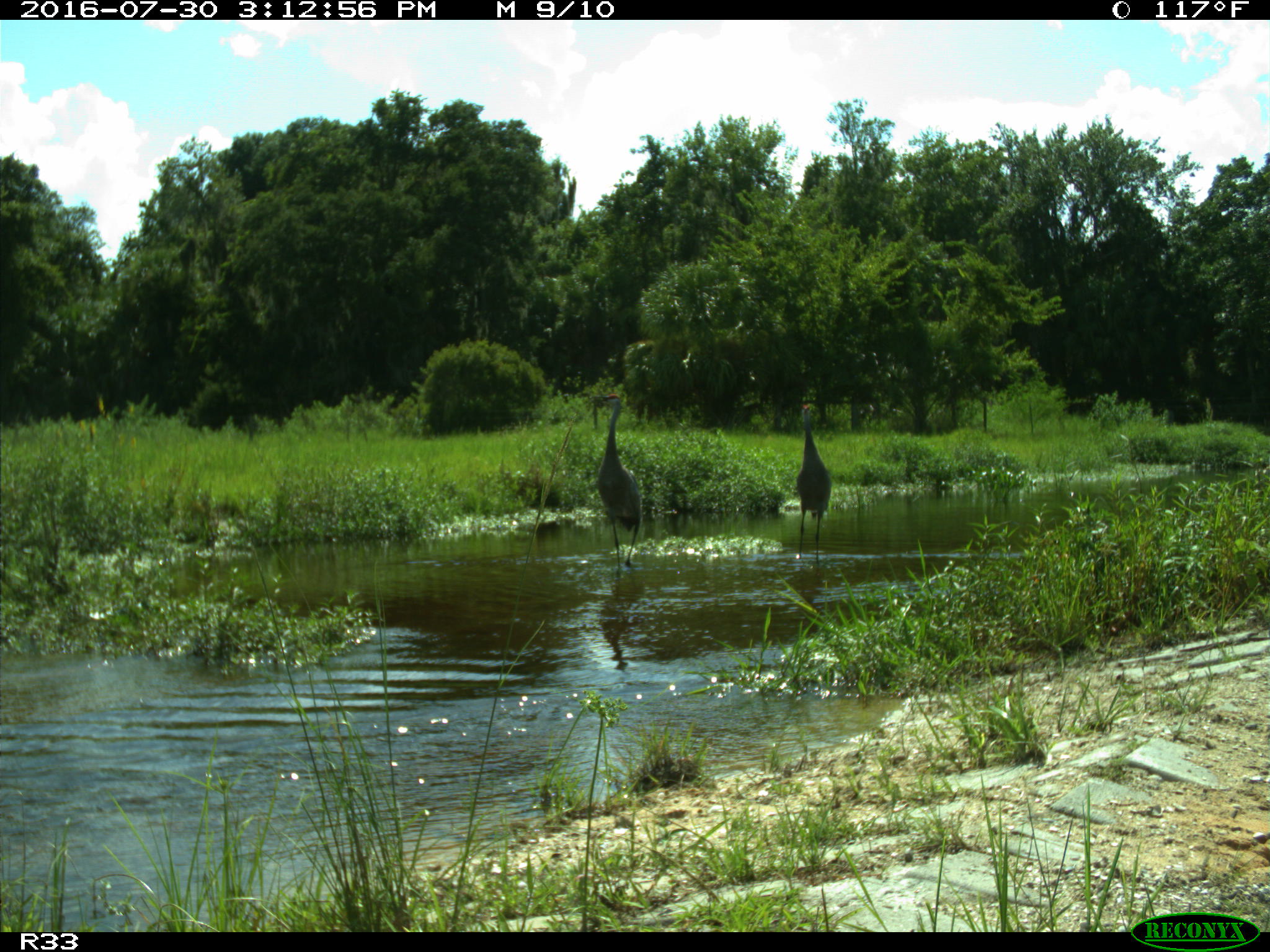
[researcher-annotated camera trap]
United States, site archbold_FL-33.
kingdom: Animalia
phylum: Chordata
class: Aves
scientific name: Aves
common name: birds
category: unidentified bird